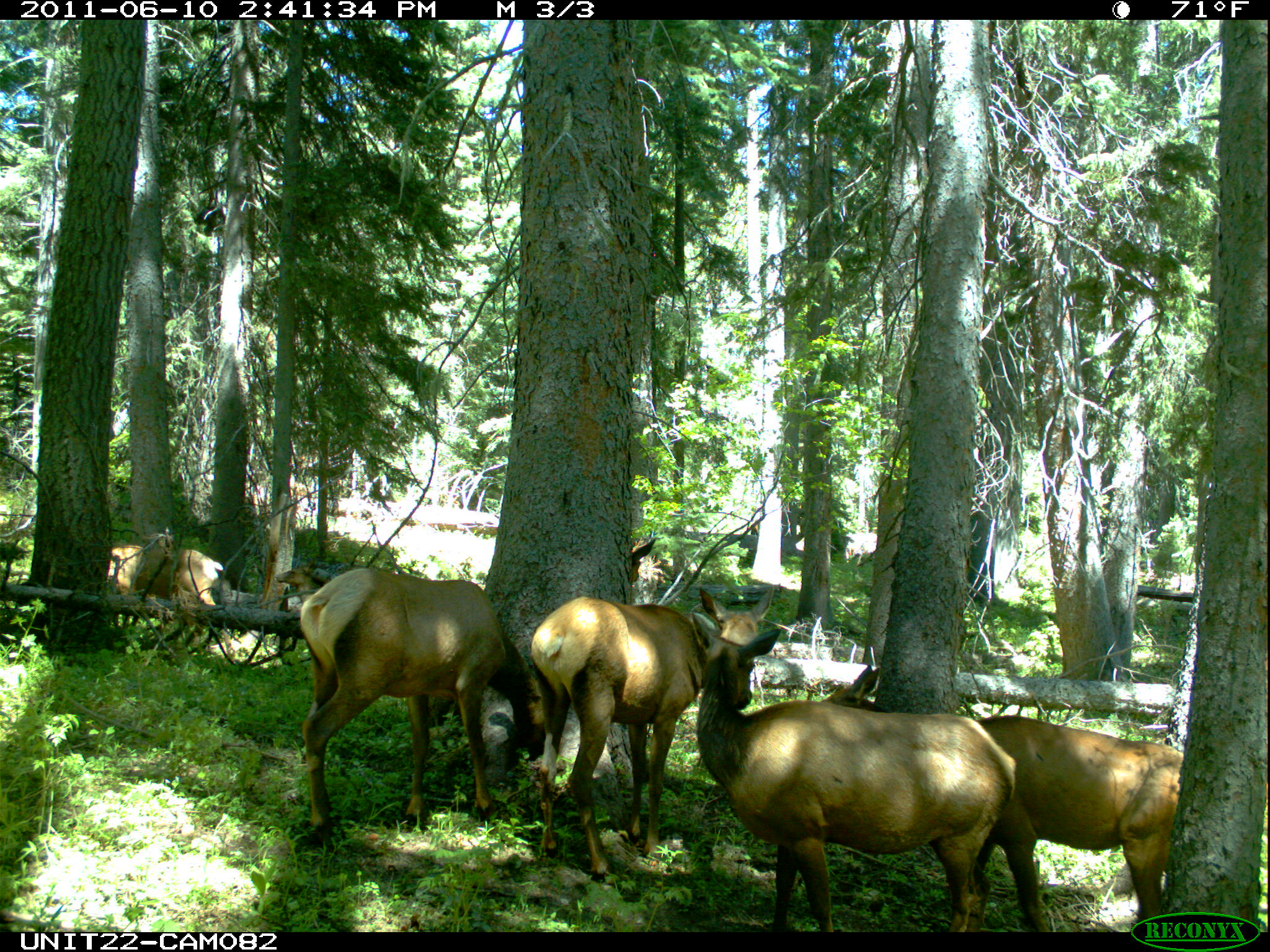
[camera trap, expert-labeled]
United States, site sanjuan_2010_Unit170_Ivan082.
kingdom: Animalia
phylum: Chordata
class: Mammalia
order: Artiodactyla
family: Cervidae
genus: Cervus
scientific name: Cervus elaphus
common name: red deer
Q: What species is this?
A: Cervus elaphus (red deer).